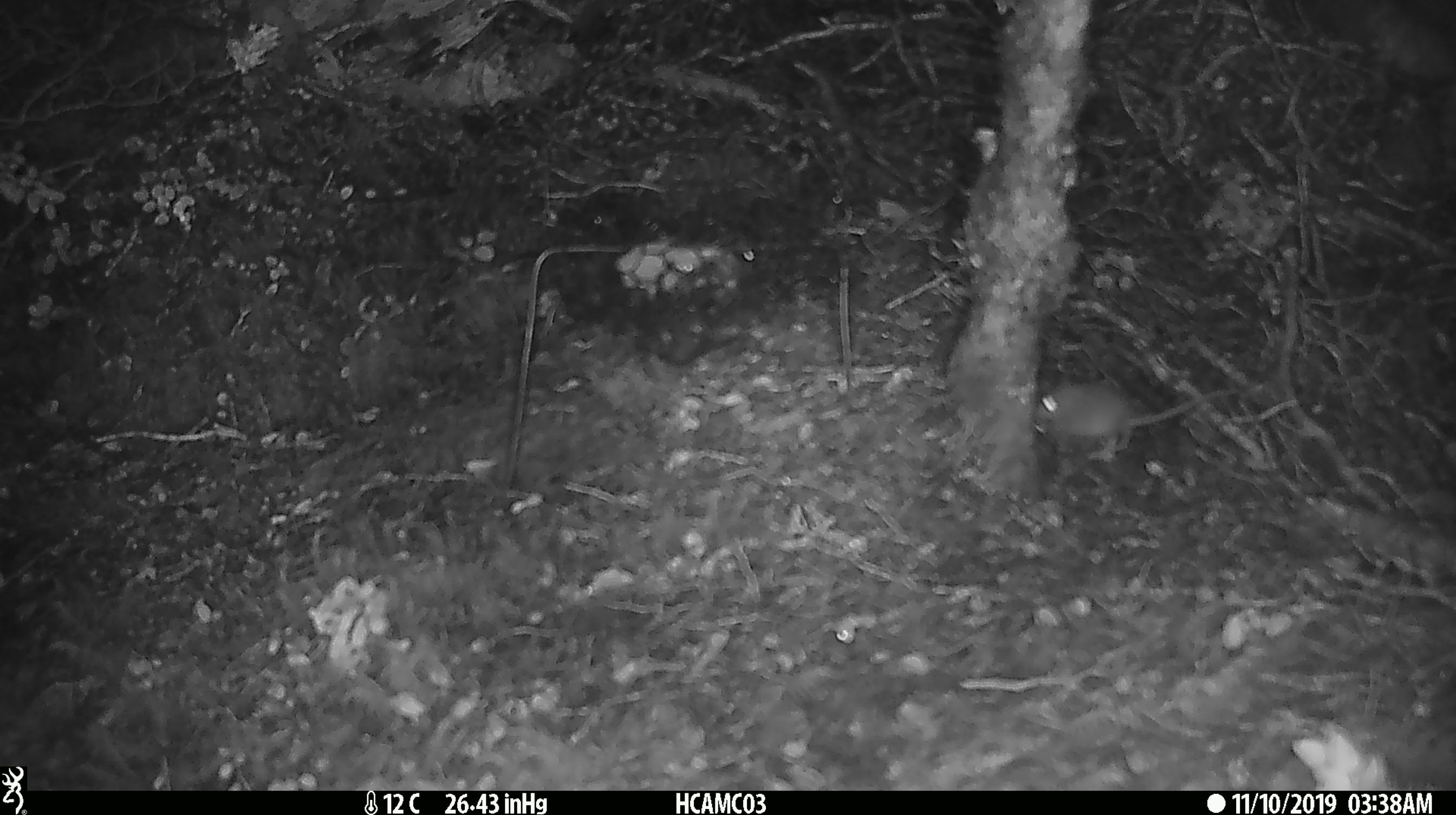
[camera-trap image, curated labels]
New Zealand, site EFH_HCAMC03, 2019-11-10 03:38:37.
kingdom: Animalia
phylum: Chordata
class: Mammalia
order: Rodentia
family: Muridae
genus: Mus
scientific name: Mus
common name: mouse